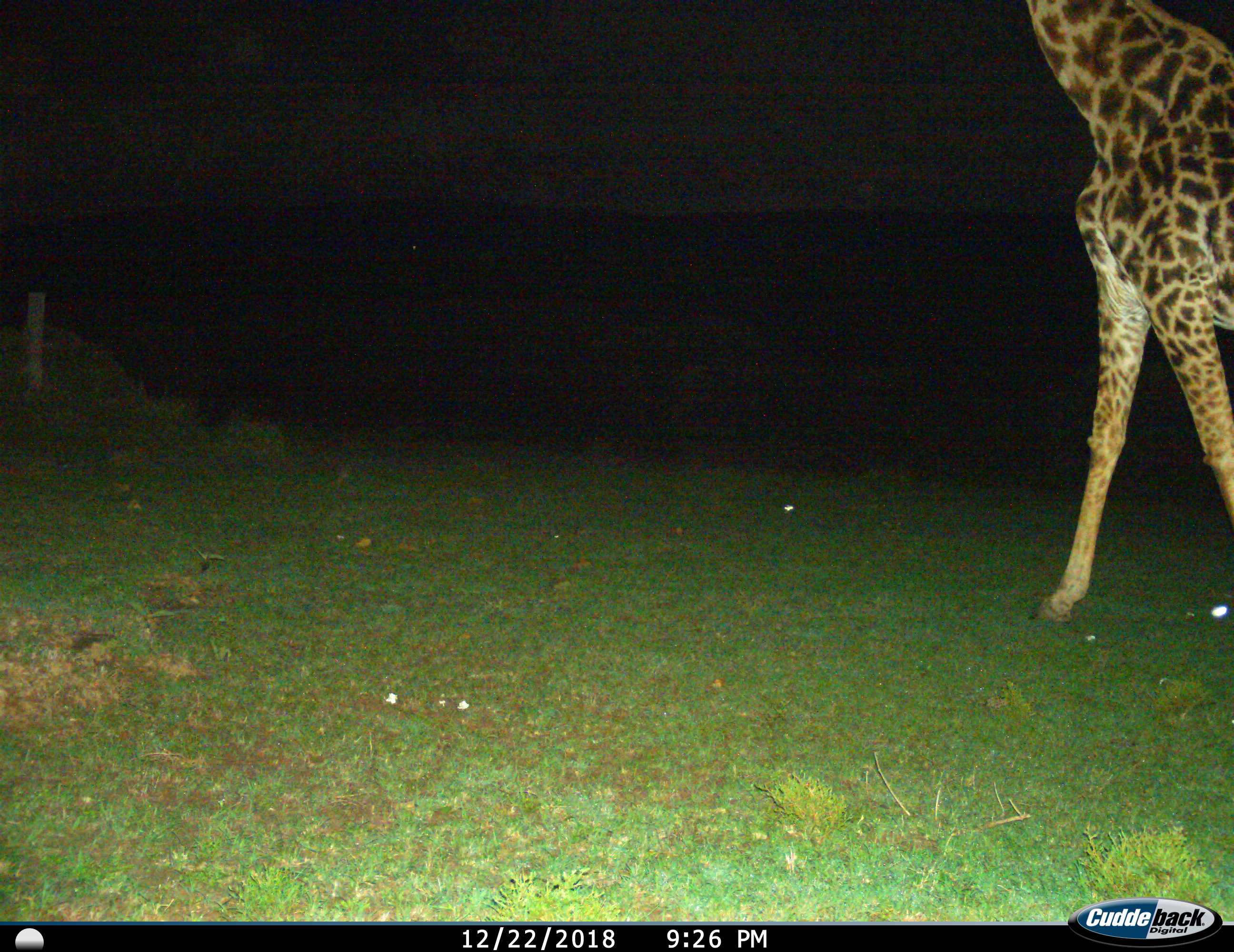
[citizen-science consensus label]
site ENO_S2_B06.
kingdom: Animalia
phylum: Chordata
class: Mammalia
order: Artiodactyla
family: Giraffidae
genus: Giraffa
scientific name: Giraffa camelopardalis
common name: giraffe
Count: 1.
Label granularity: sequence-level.